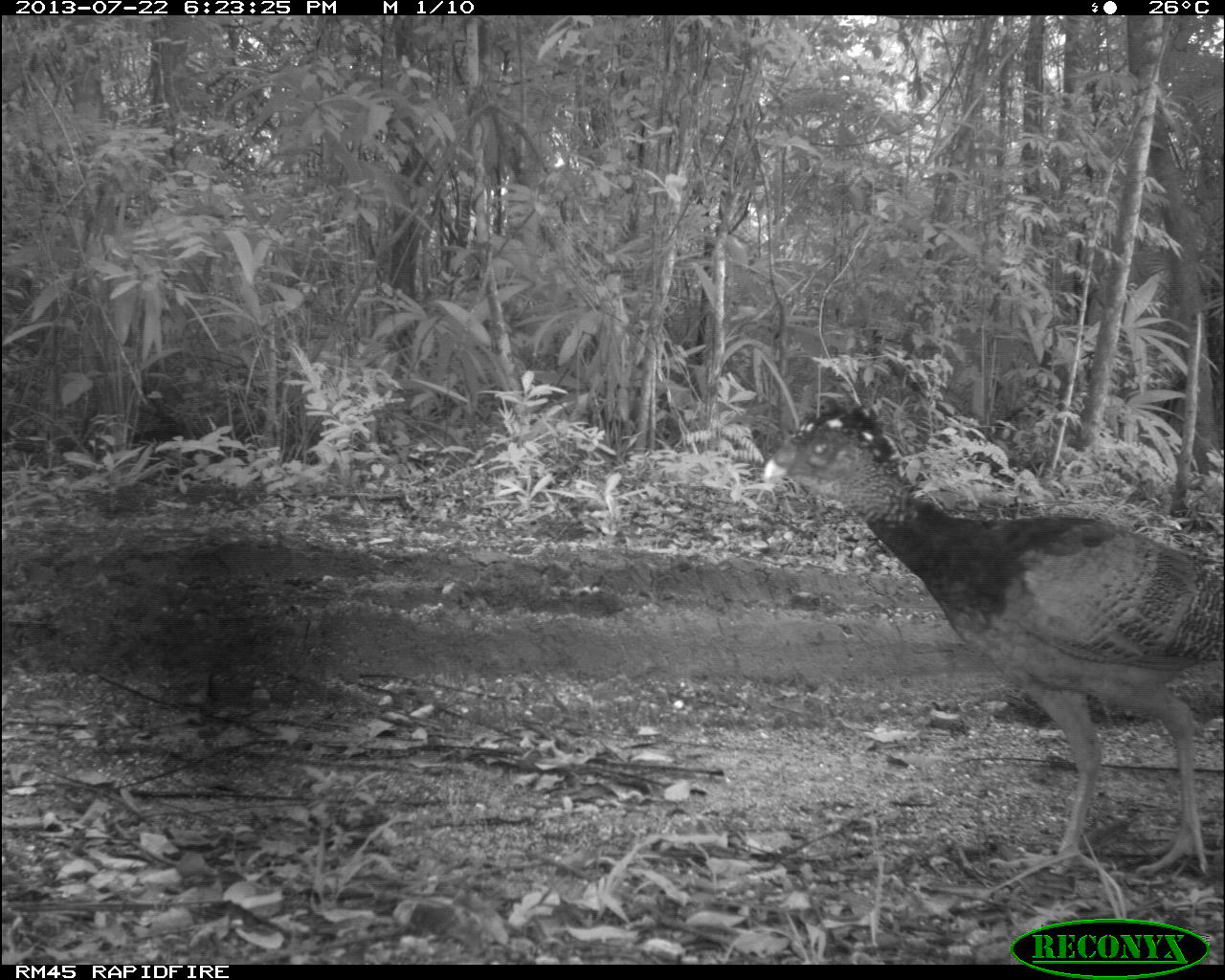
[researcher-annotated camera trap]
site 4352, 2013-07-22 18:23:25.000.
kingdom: Animalia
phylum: Chordata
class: Aves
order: Galliformes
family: Cracidae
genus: Crax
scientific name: Crax rubra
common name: great curassow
Crax rubra (great curassow), count 1, sex female.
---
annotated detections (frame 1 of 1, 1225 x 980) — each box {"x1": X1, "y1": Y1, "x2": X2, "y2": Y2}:
crax rubra: {"x1": 758, "y1": 395, "x2": 1222, "y2": 876}